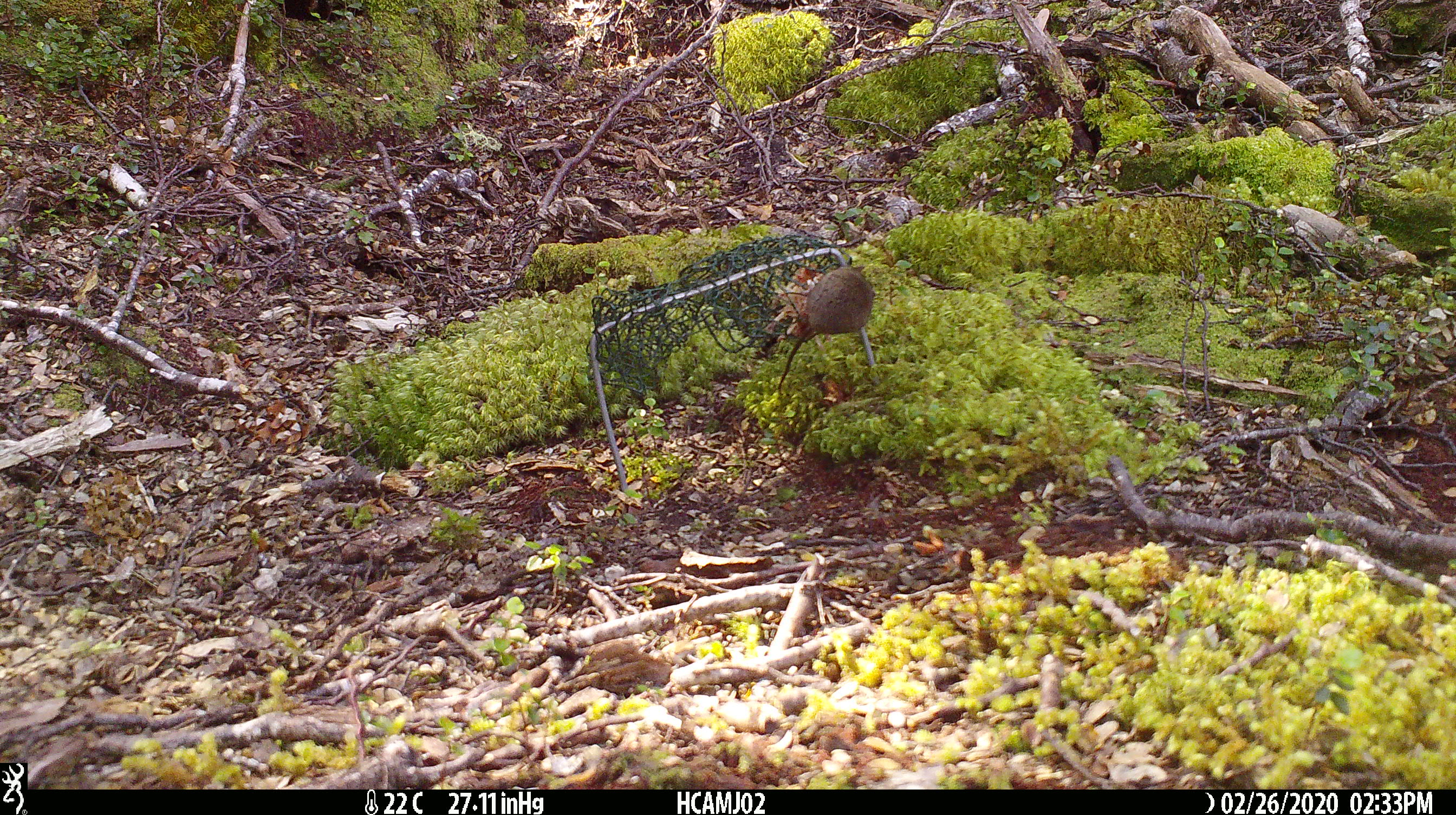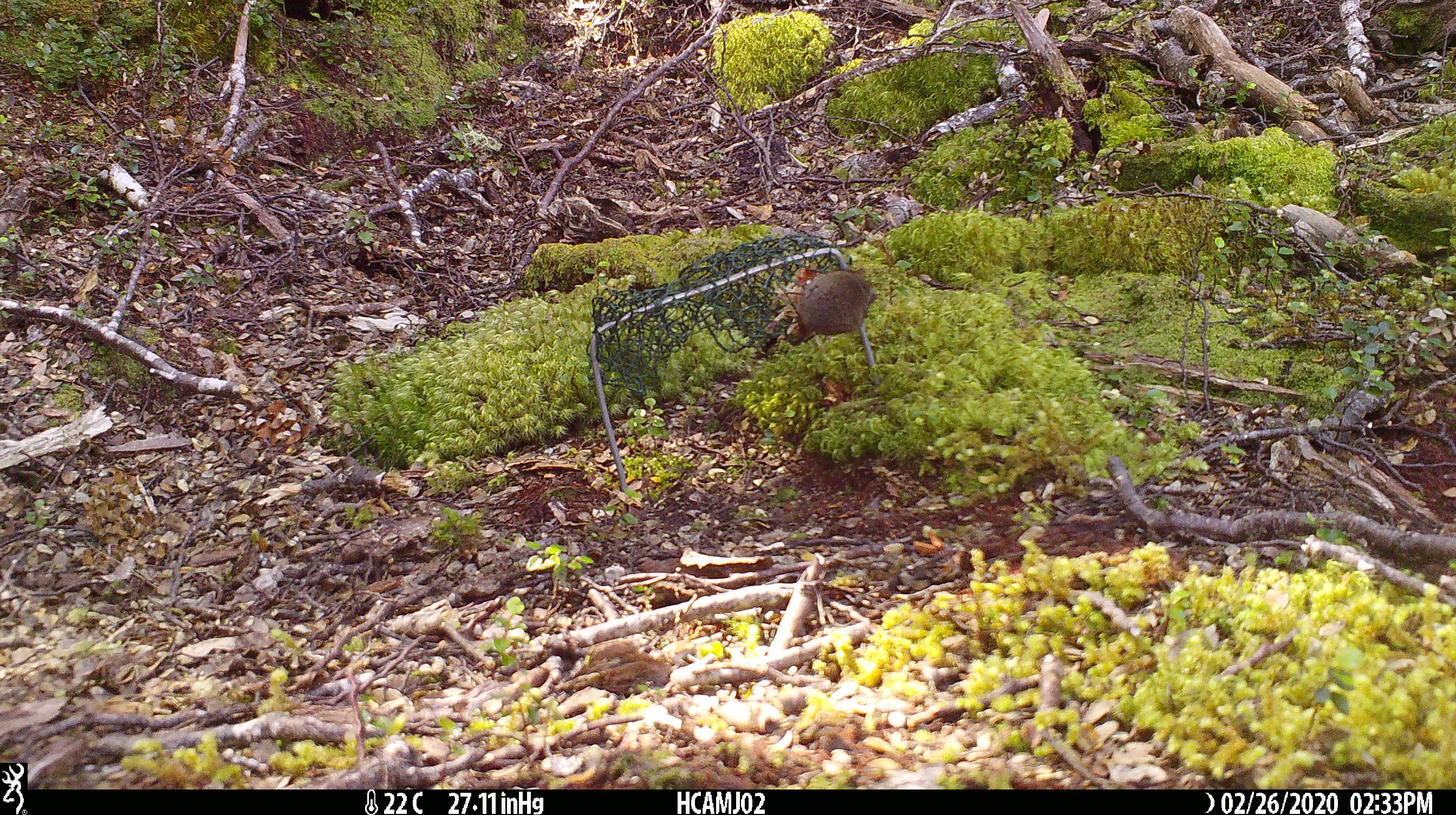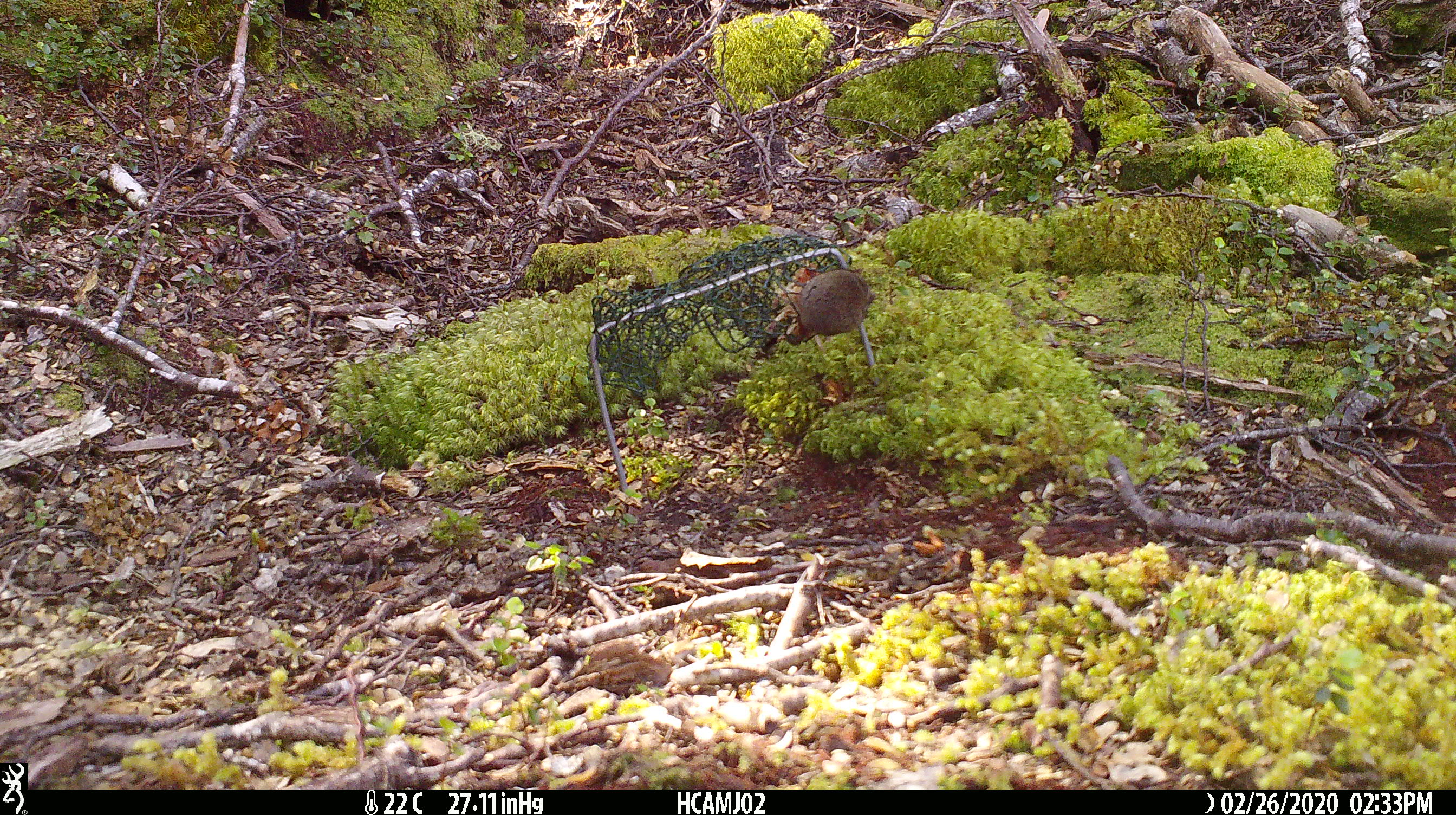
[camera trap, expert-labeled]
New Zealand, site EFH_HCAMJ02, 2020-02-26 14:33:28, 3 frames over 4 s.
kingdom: Animalia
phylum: Chordata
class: Mammalia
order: Rodentia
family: Muridae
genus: Mus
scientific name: Mus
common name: mouse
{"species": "mouse (Mus)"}